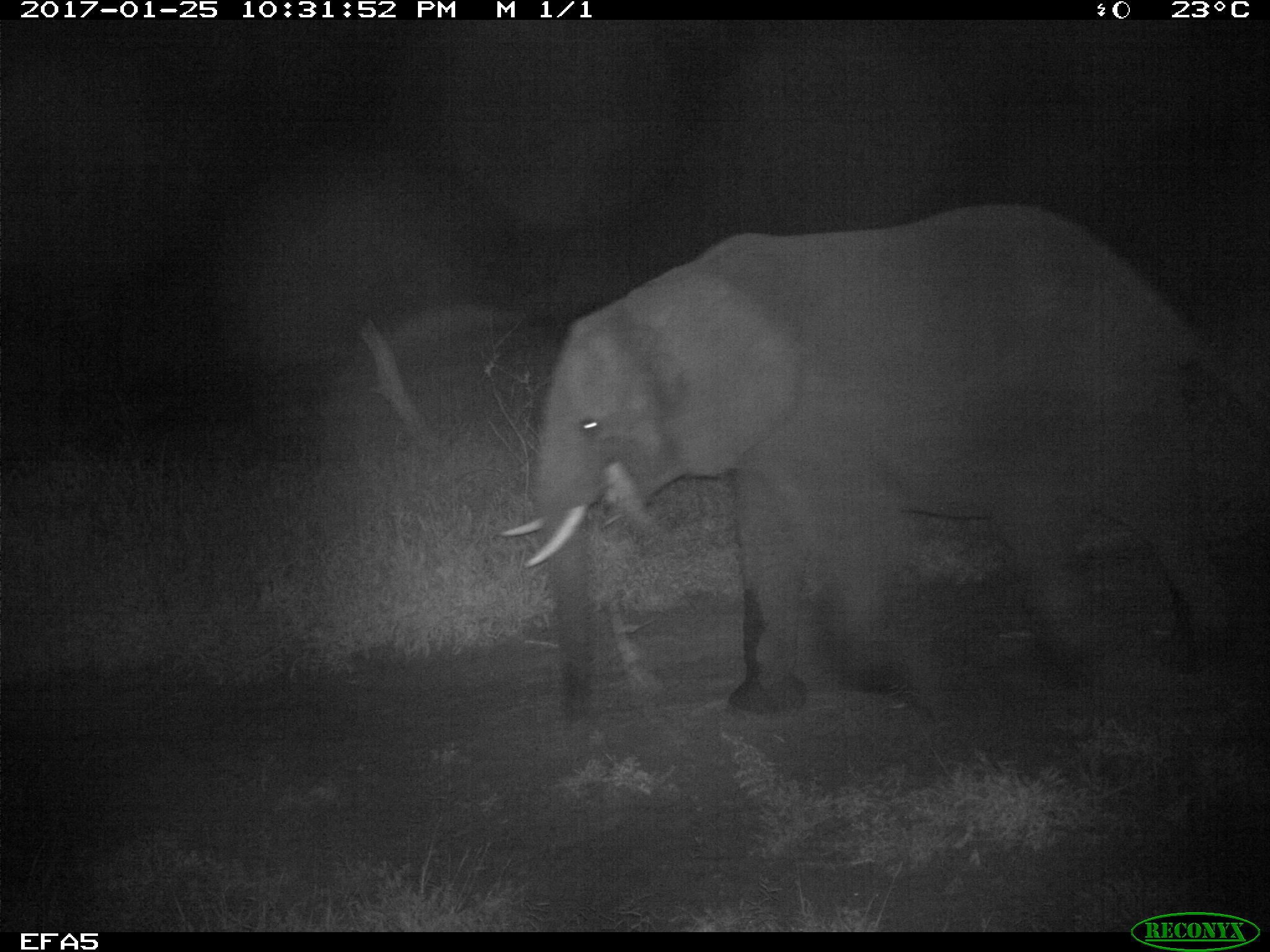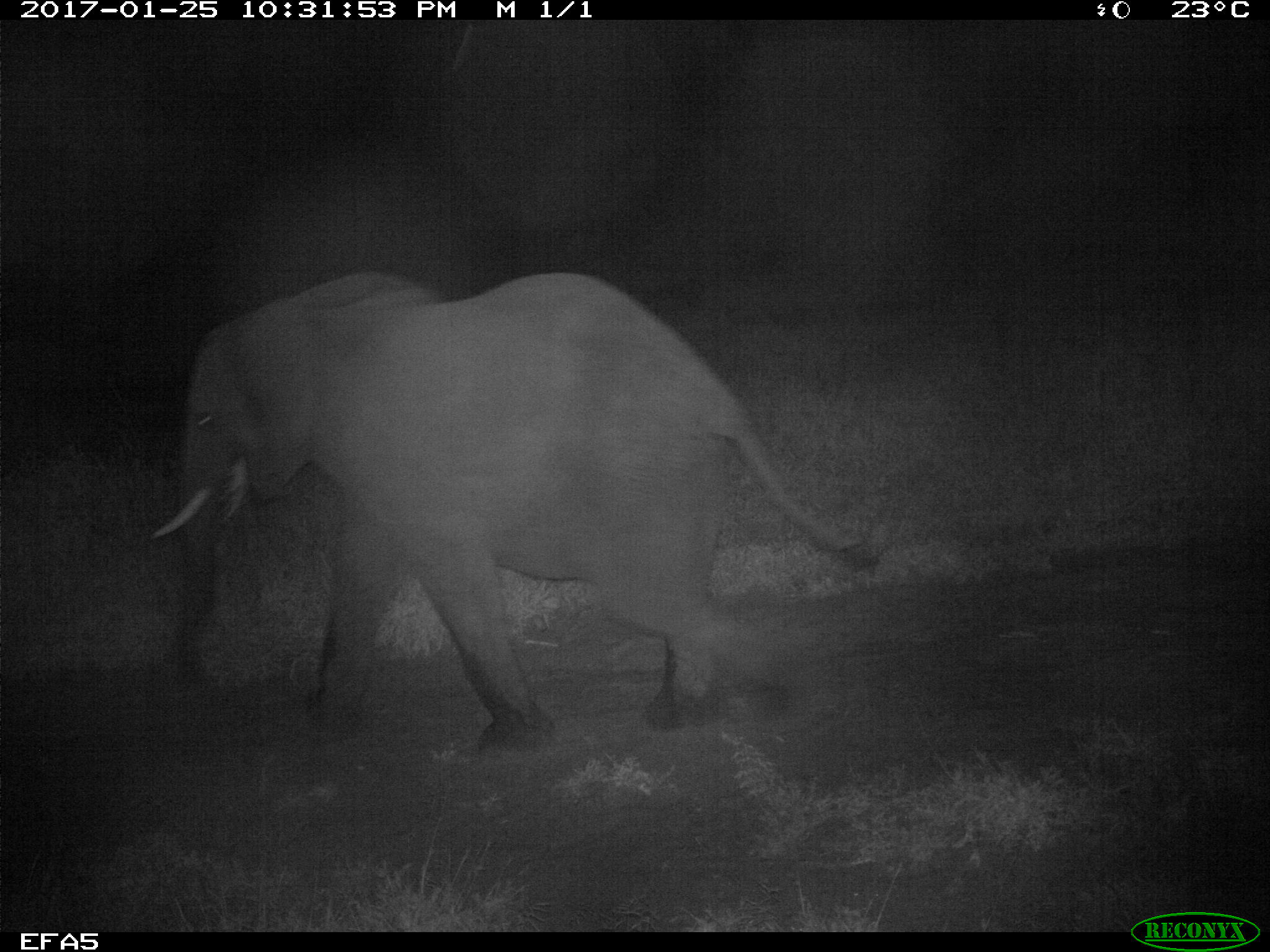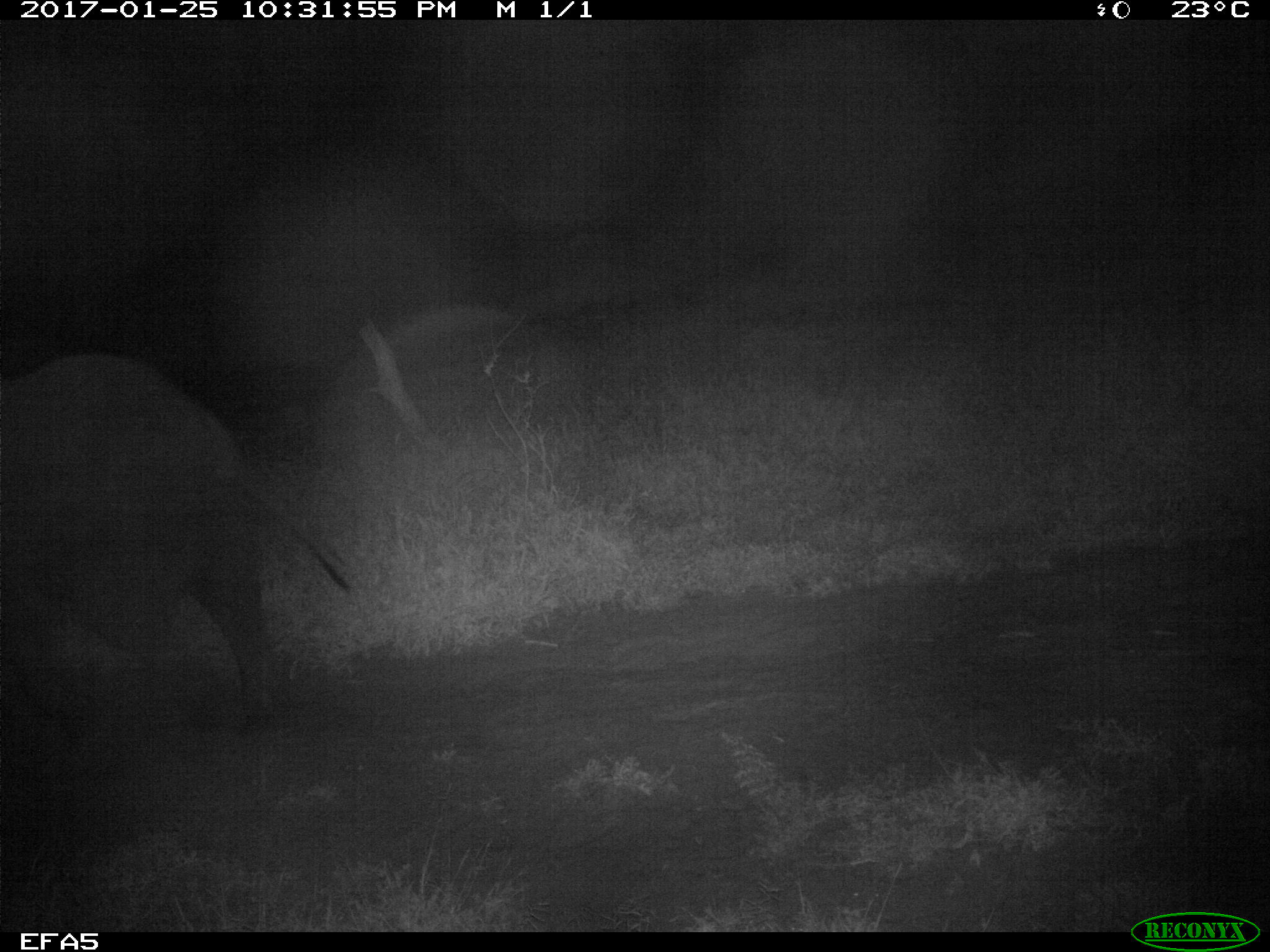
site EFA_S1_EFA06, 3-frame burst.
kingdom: Animalia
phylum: Chordata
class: Mammalia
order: Proboscidea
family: Elephantidae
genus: Loxodonta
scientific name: Loxodonta africana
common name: african bush elephant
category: elephant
Elephant (african bush elephant) (Loxodonta africana), count 1. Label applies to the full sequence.